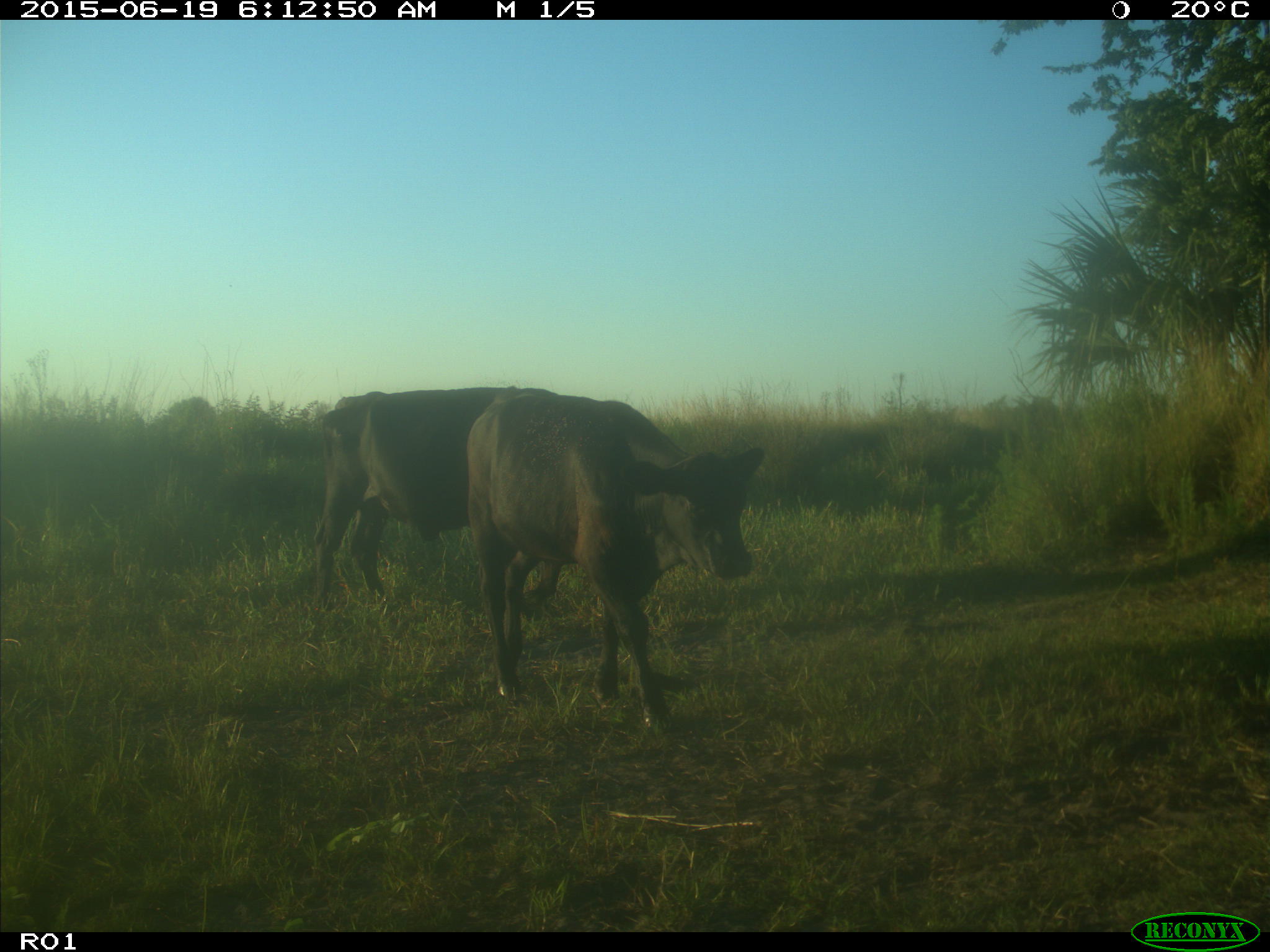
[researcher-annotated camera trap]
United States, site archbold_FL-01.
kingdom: Animalia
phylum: Chordata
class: Mammalia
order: Artiodactyla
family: Bovidae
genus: Bos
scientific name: Bos taurus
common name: domestic cow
Bos taurus (domestic cow).